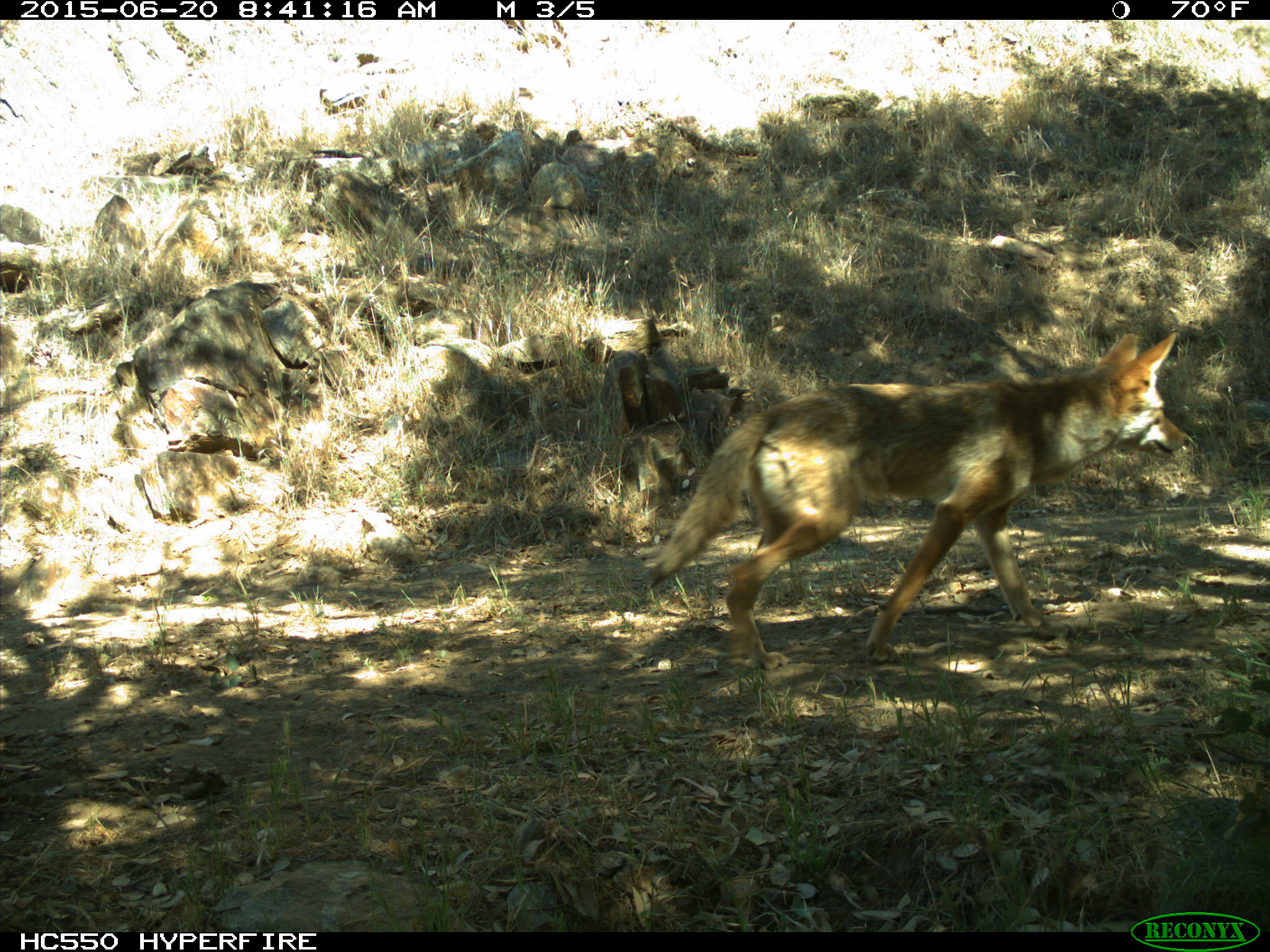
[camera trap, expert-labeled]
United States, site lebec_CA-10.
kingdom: Animalia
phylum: Chordata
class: Mammalia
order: Carnivora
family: Canidae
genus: Canis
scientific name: Canis latrans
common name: coyote